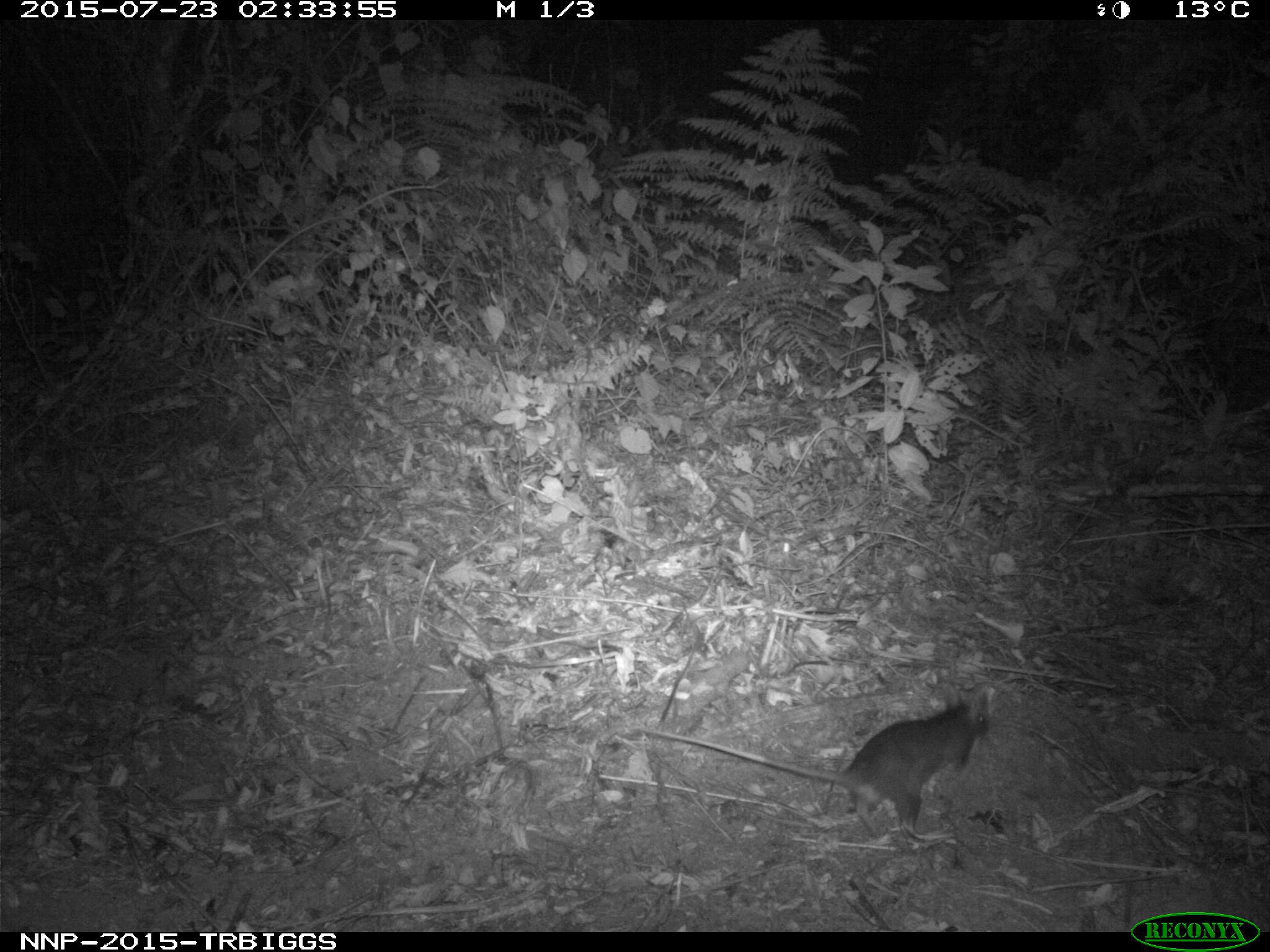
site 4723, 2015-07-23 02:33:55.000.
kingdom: Animalia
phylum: Chordata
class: Mammalia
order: Rodentia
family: Nesomyidae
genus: Cricetomys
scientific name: Cricetomys gambianus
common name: african giant pouched rat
Cricetomys gambianus (african giant pouched rat), count 1.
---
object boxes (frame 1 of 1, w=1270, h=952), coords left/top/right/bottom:
cricetomys gambianus: 632/682/989/841